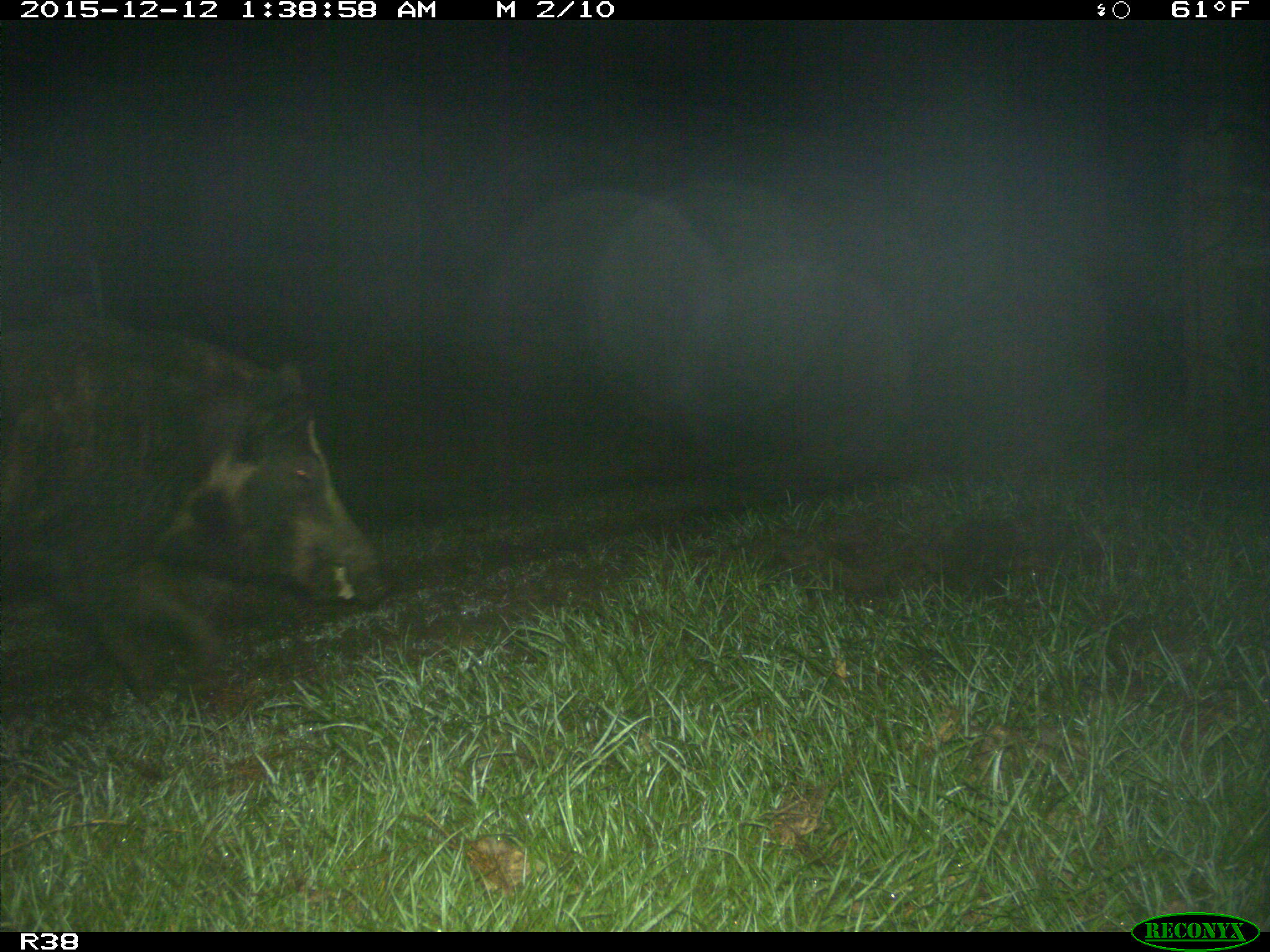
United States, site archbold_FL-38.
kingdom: Animalia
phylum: Chordata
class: Mammalia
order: Artiodactyla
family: Suidae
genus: Sus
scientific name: Sus scrofa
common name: wild boar